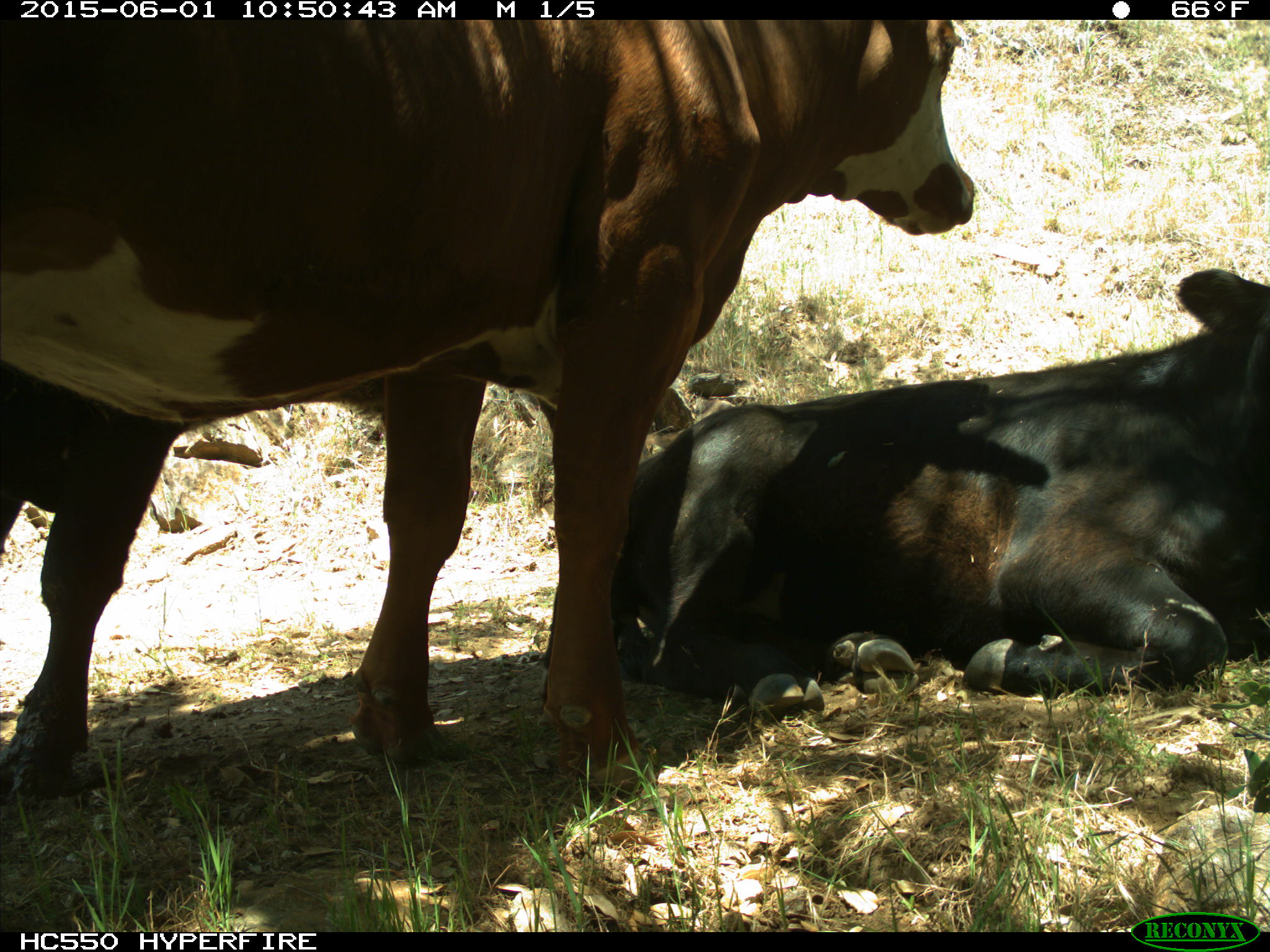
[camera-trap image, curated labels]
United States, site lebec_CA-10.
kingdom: Animalia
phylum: Chordata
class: Mammalia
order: Artiodactyla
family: Bovidae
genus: Bos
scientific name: Bos taurus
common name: domestic cow